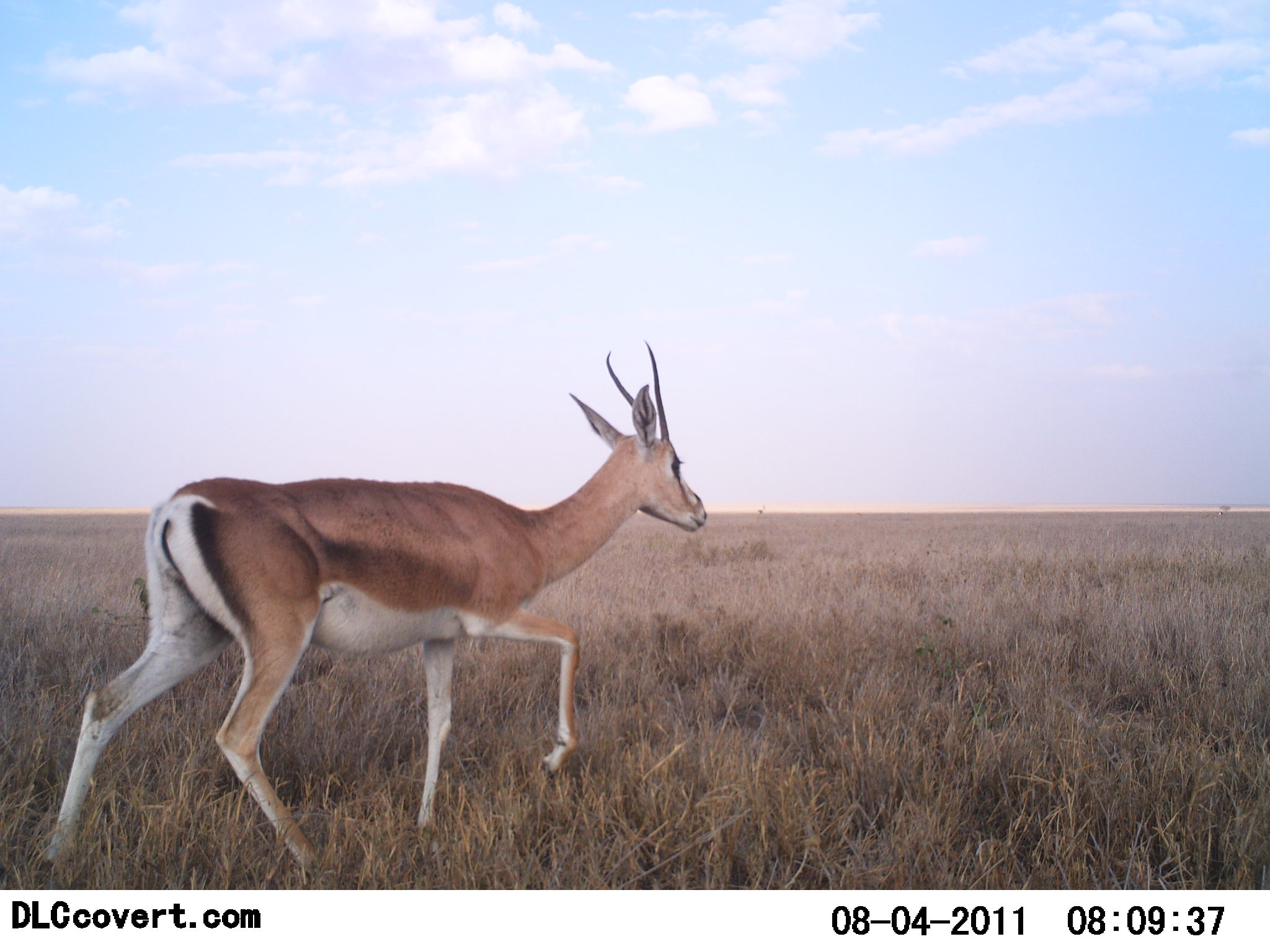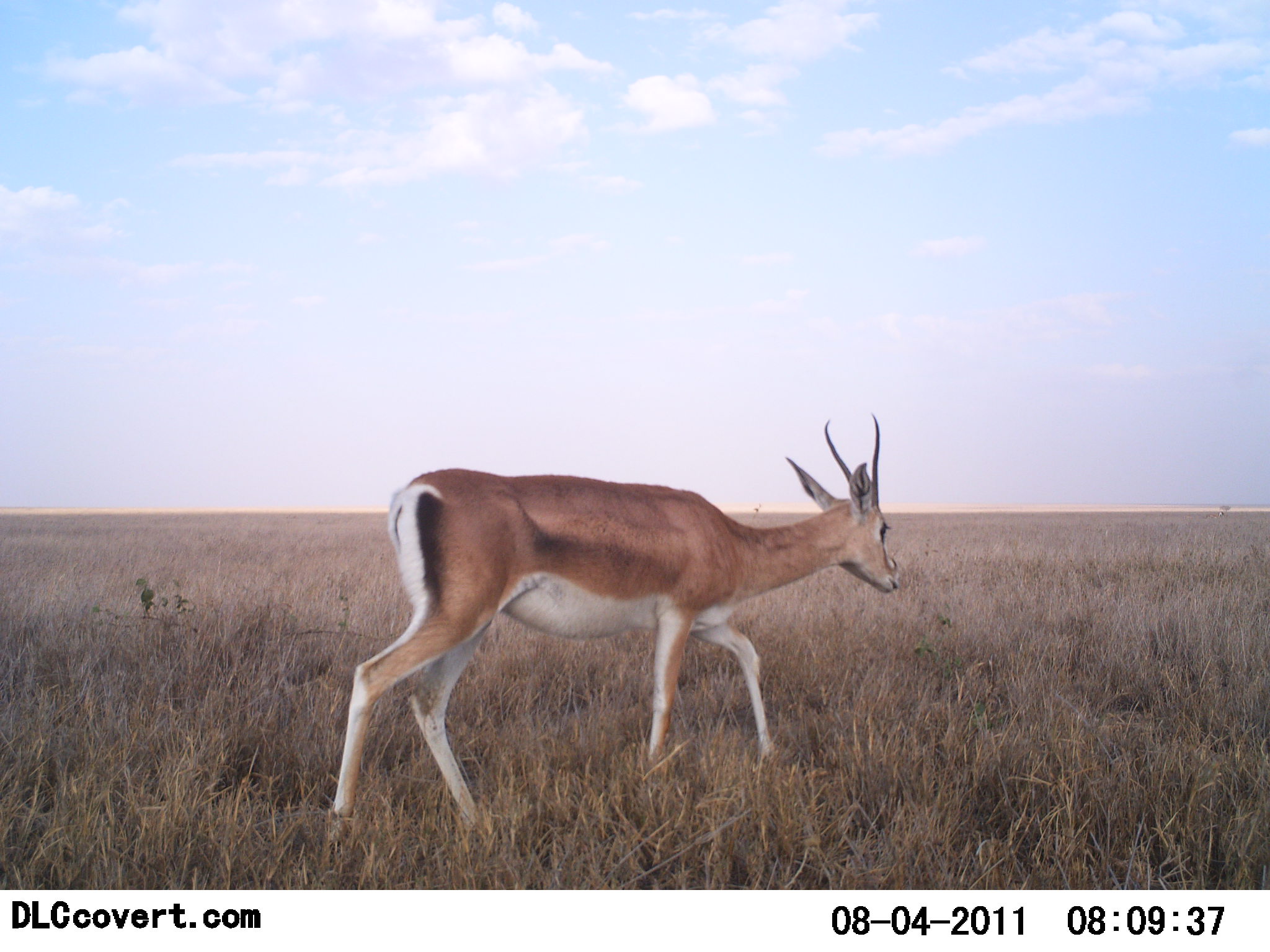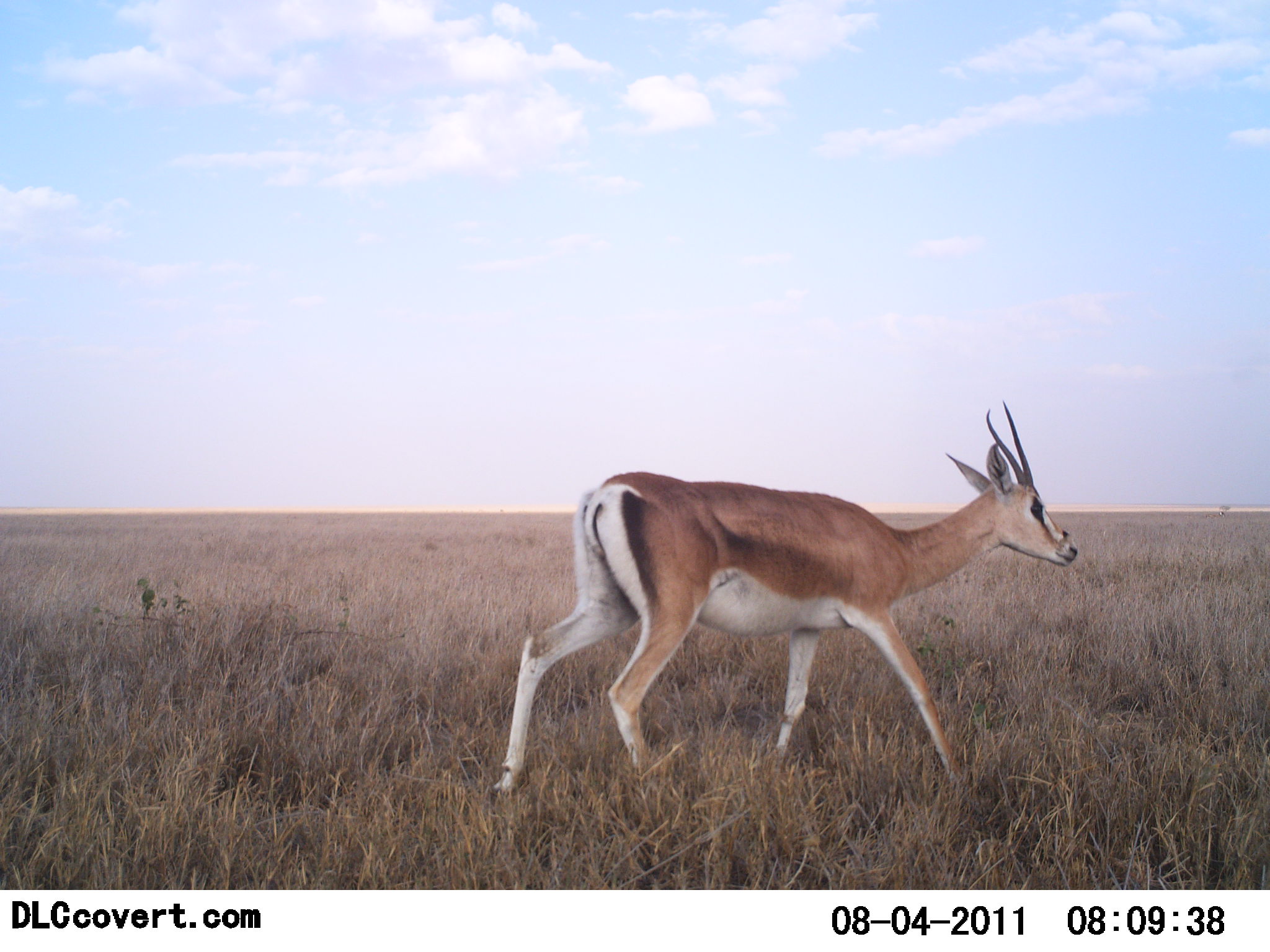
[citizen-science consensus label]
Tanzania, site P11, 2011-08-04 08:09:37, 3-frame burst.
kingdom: Animalia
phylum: Chordata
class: Mammalia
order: Artiodactyla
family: Bovidae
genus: Nanger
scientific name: Nanger granti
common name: grant's gazelle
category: gazellegrants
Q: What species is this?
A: Gazellegrants (grant's gazelle) (Nanger granti).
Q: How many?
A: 1.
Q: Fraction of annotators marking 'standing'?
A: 8%.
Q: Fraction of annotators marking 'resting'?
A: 0%.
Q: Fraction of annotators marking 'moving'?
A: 100%.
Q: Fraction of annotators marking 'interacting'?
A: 0%.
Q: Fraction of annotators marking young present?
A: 0%.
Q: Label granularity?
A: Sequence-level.